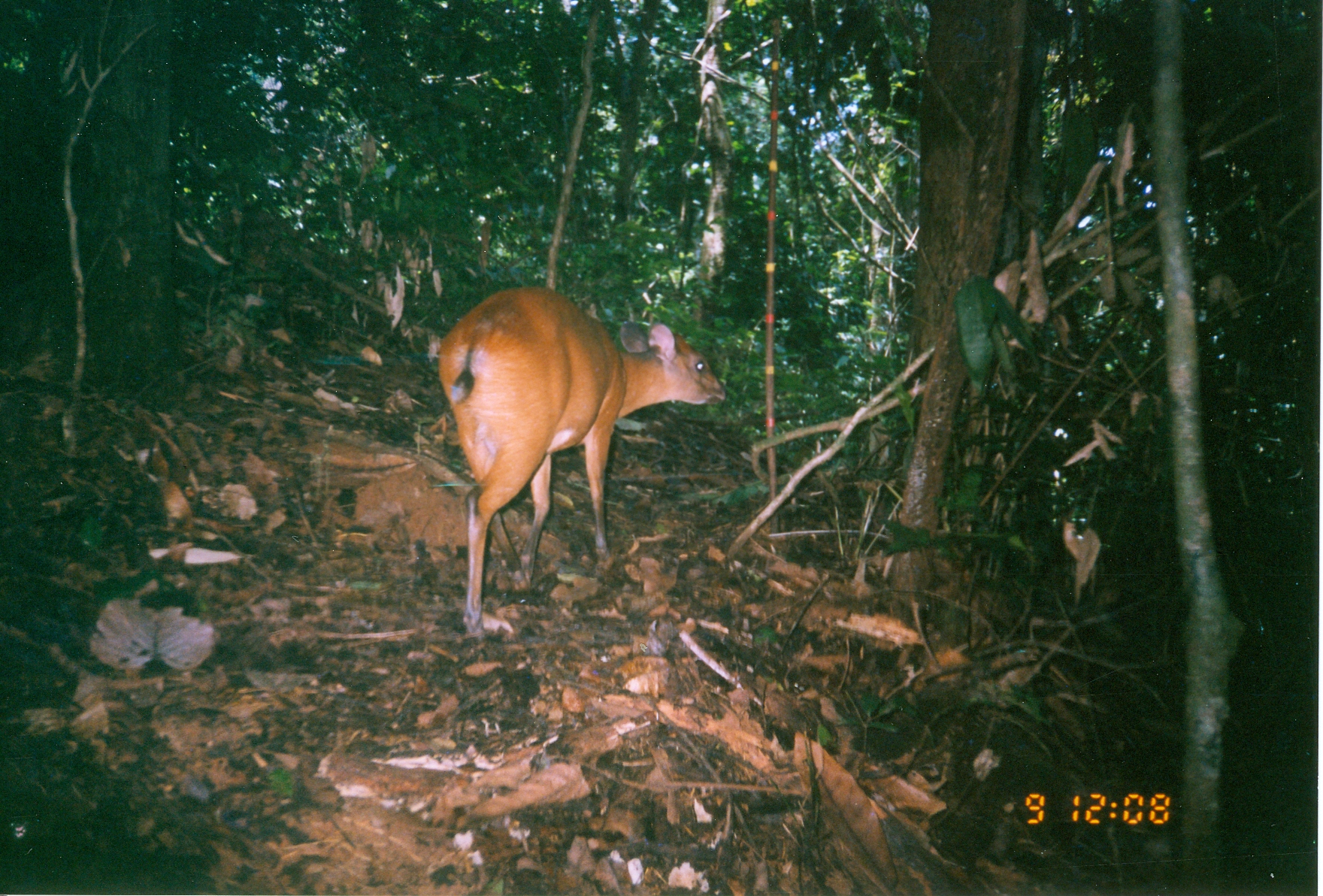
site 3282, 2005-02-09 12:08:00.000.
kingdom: Animalia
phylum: Chordata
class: Mammalia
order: Artiodactyla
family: Bovidae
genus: Cephalophus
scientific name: Cephalophus harveyi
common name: harvey's duiker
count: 1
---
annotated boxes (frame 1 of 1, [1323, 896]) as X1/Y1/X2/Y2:
cephalophus harveyi: 437/283/730/643